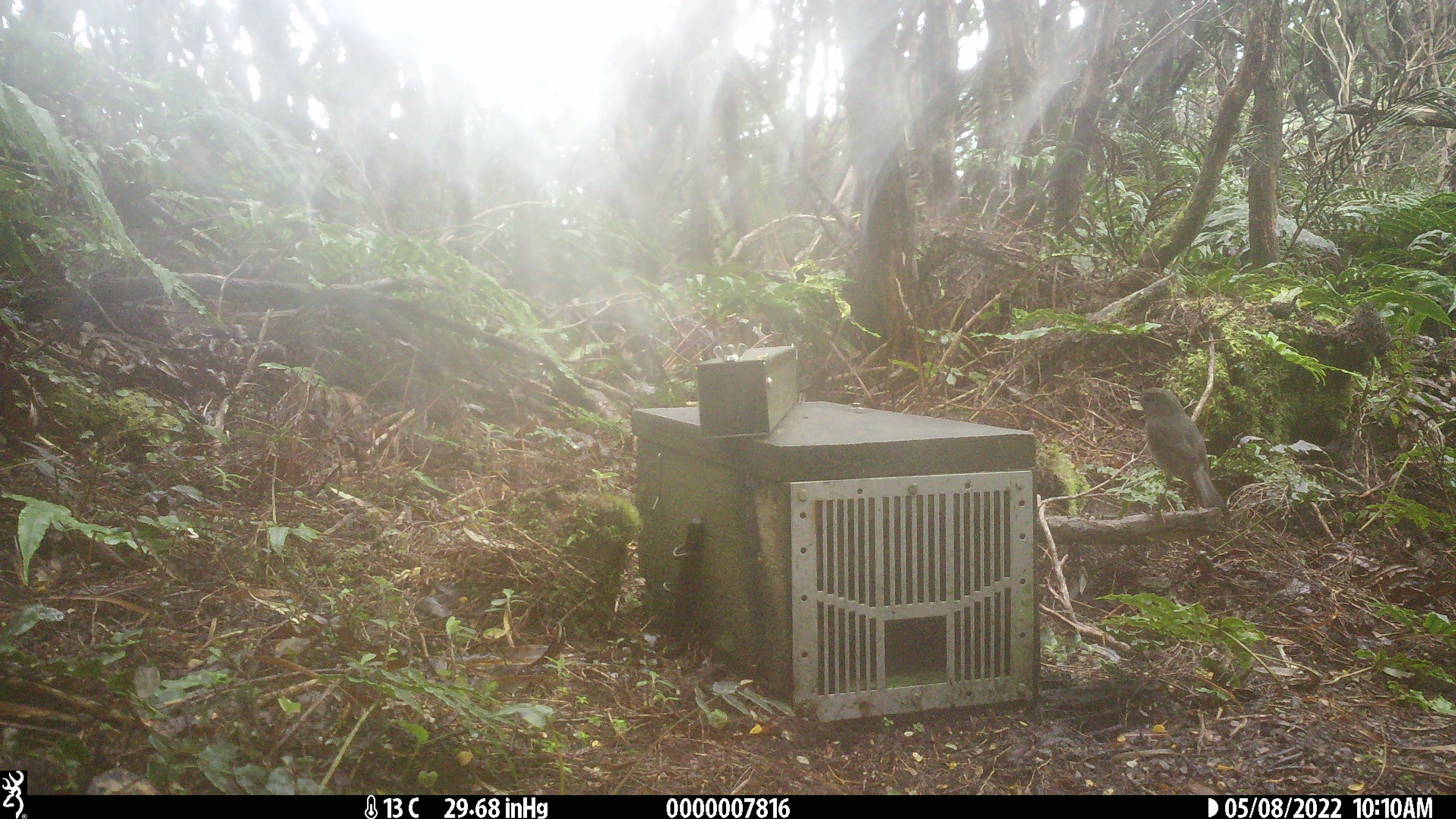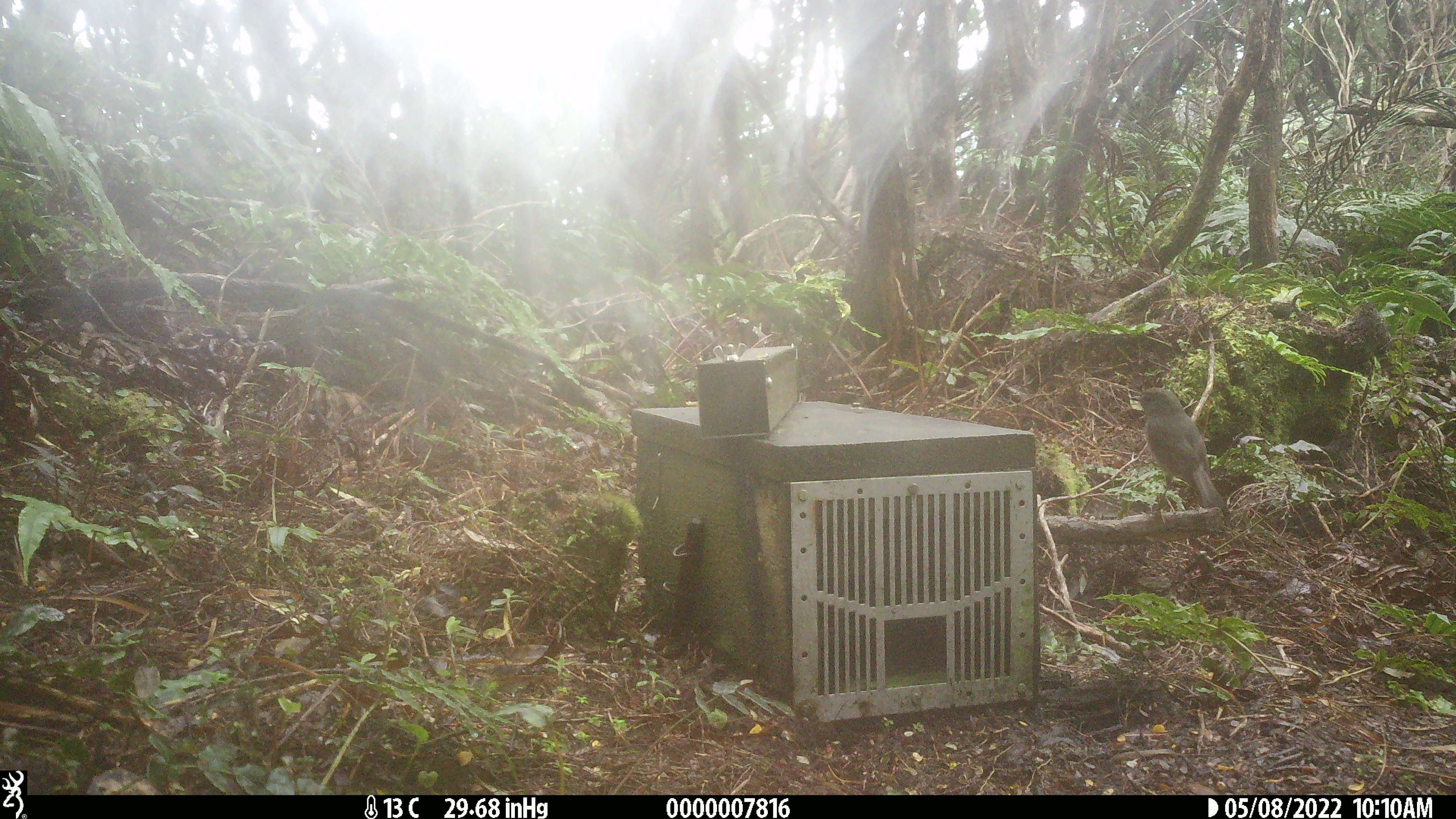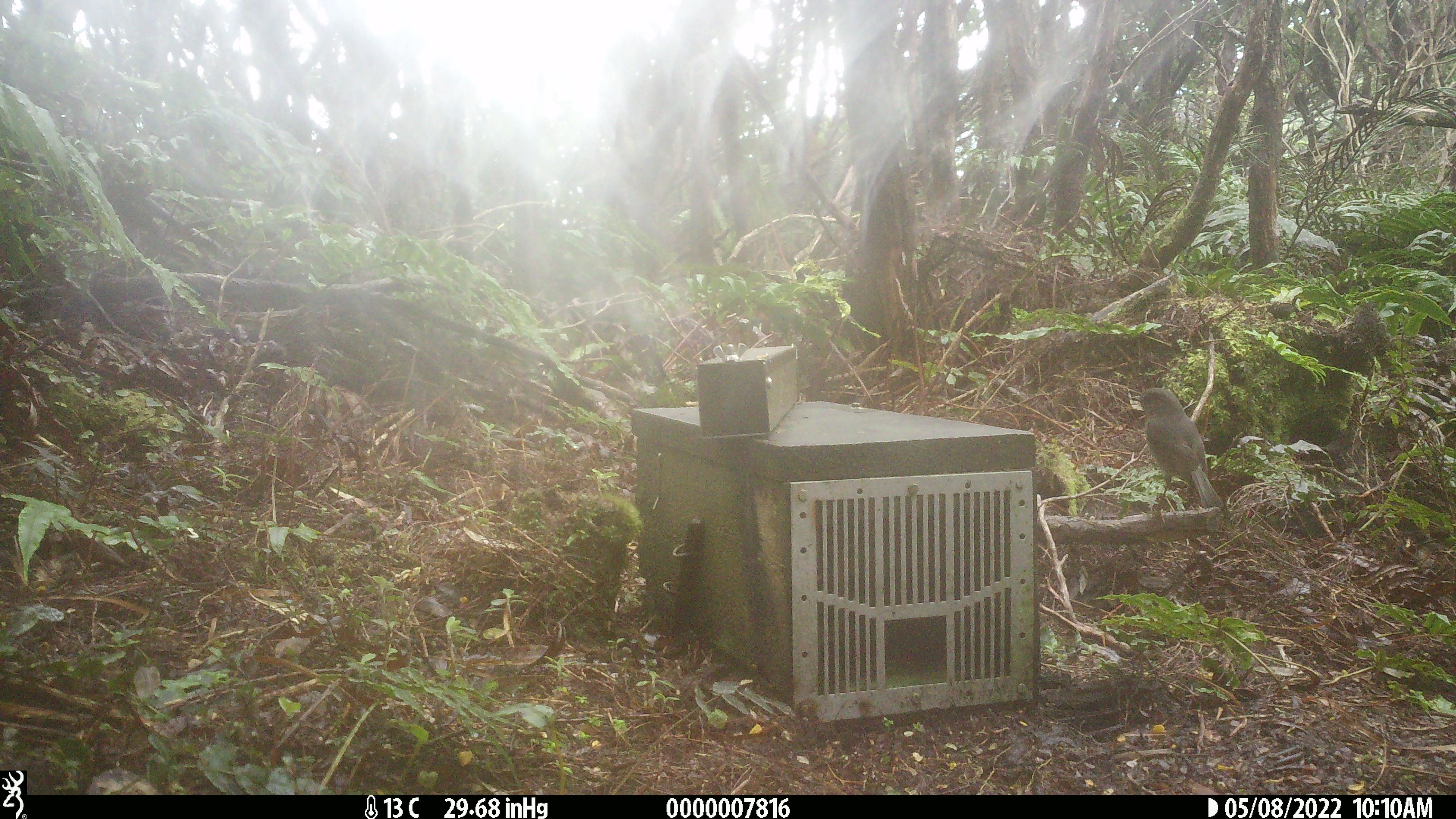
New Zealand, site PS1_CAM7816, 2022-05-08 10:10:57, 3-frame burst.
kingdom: Animalia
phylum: Chordata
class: Aves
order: Passeriformes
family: Petroicidae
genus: Petroica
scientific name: Petroica australis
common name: new zealand robin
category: robin